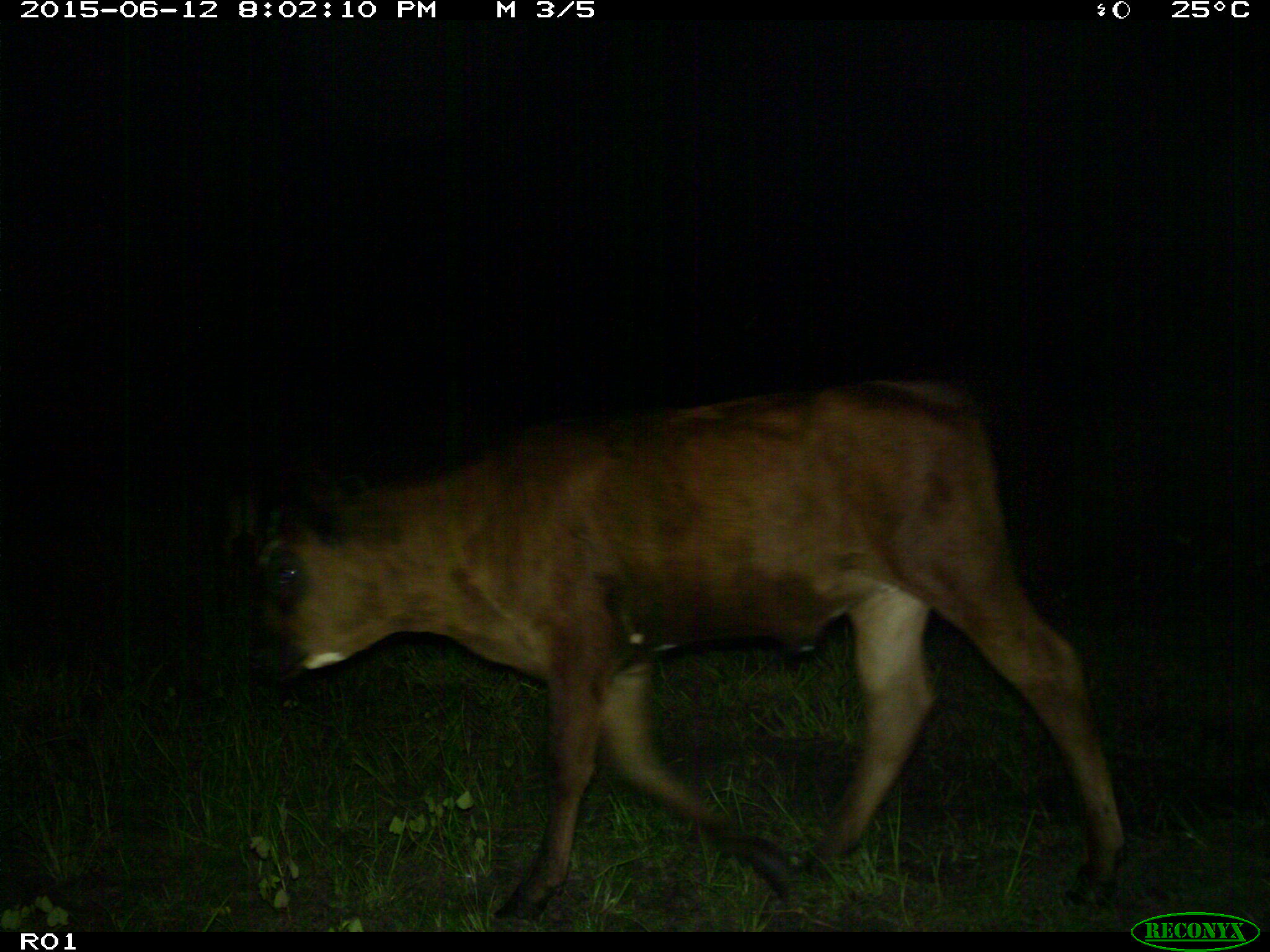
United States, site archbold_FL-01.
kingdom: Animalia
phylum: Chordata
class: Mammalia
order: Artiodactyla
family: Bovidae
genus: Bos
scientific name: Bos taurus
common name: domestic cow